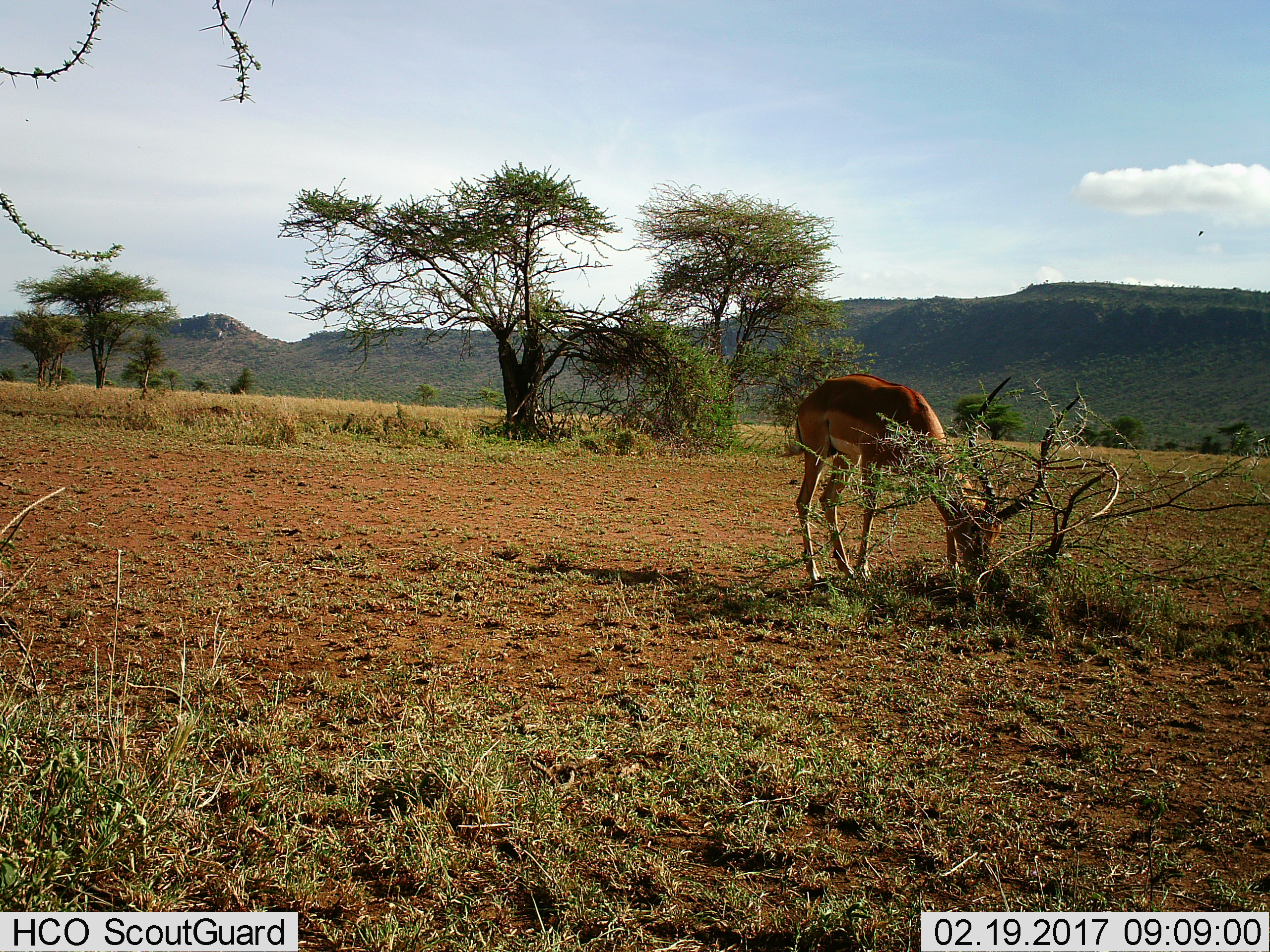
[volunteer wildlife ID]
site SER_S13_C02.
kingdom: Animalia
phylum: Chordata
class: Mammalia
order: Artiodactyla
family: Bovidae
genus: Aepyceros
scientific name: Aepyceros melampus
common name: impala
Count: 1.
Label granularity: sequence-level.